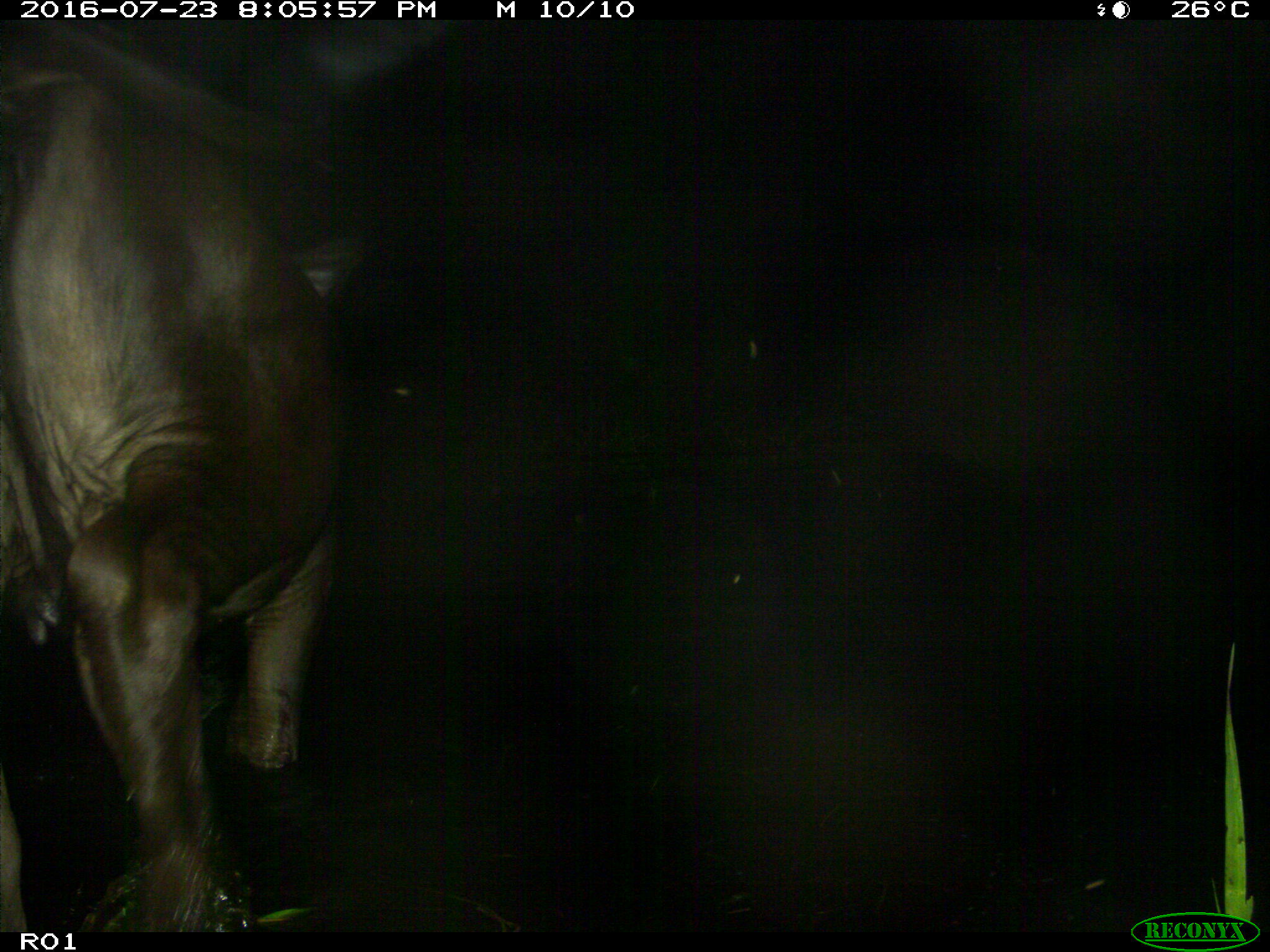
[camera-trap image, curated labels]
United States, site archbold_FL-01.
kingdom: Animalia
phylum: Chordata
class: Mammalia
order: Artiodactyla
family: Bovidae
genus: Bos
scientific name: Bos taurus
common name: domestic cow